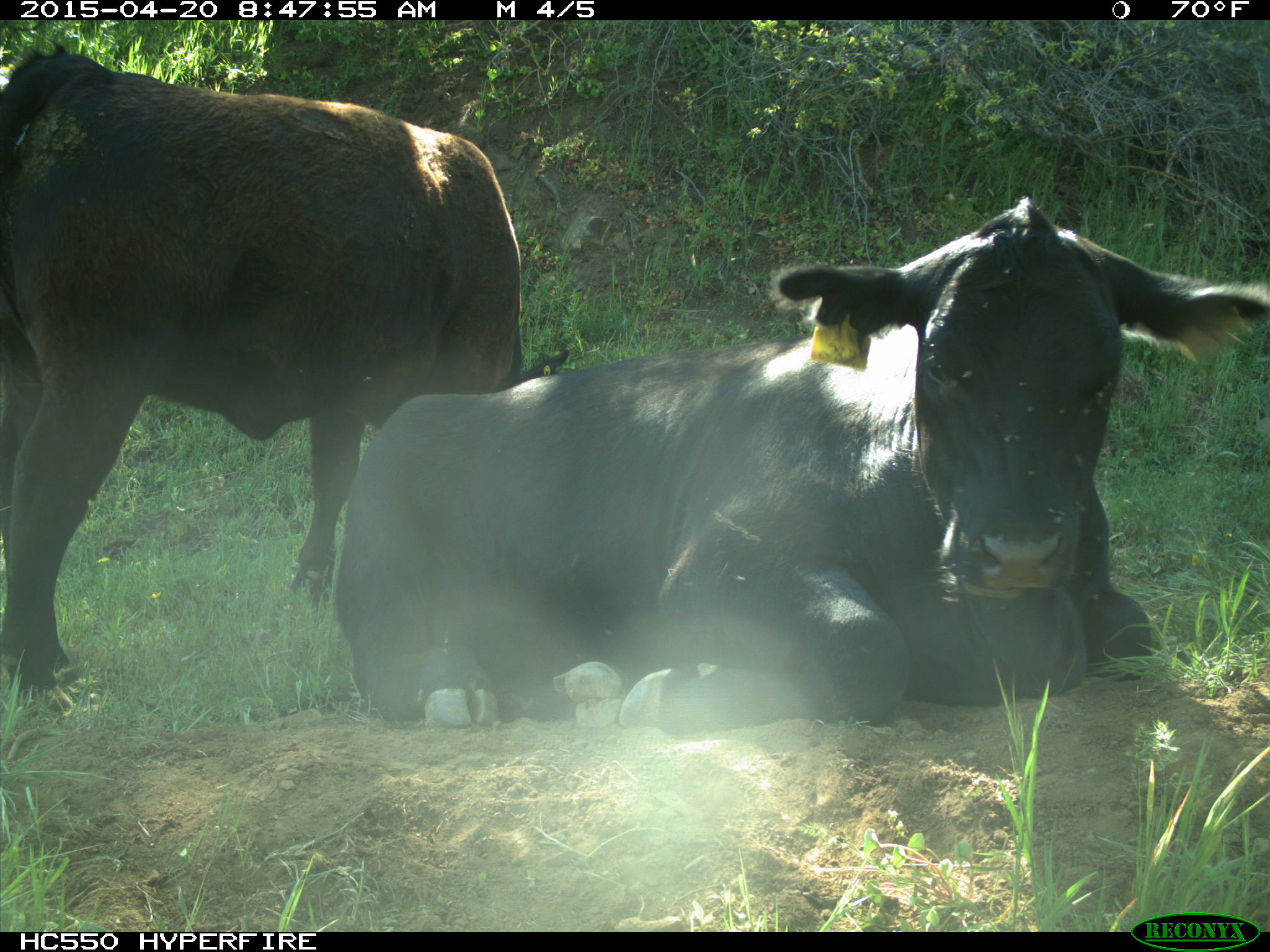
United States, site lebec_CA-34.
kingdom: Animalia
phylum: Chordata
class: Mammalia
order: Artiodactyla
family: Bovidae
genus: Bos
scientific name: Bos taurus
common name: domestic cow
Bos taurus (domestic cow).